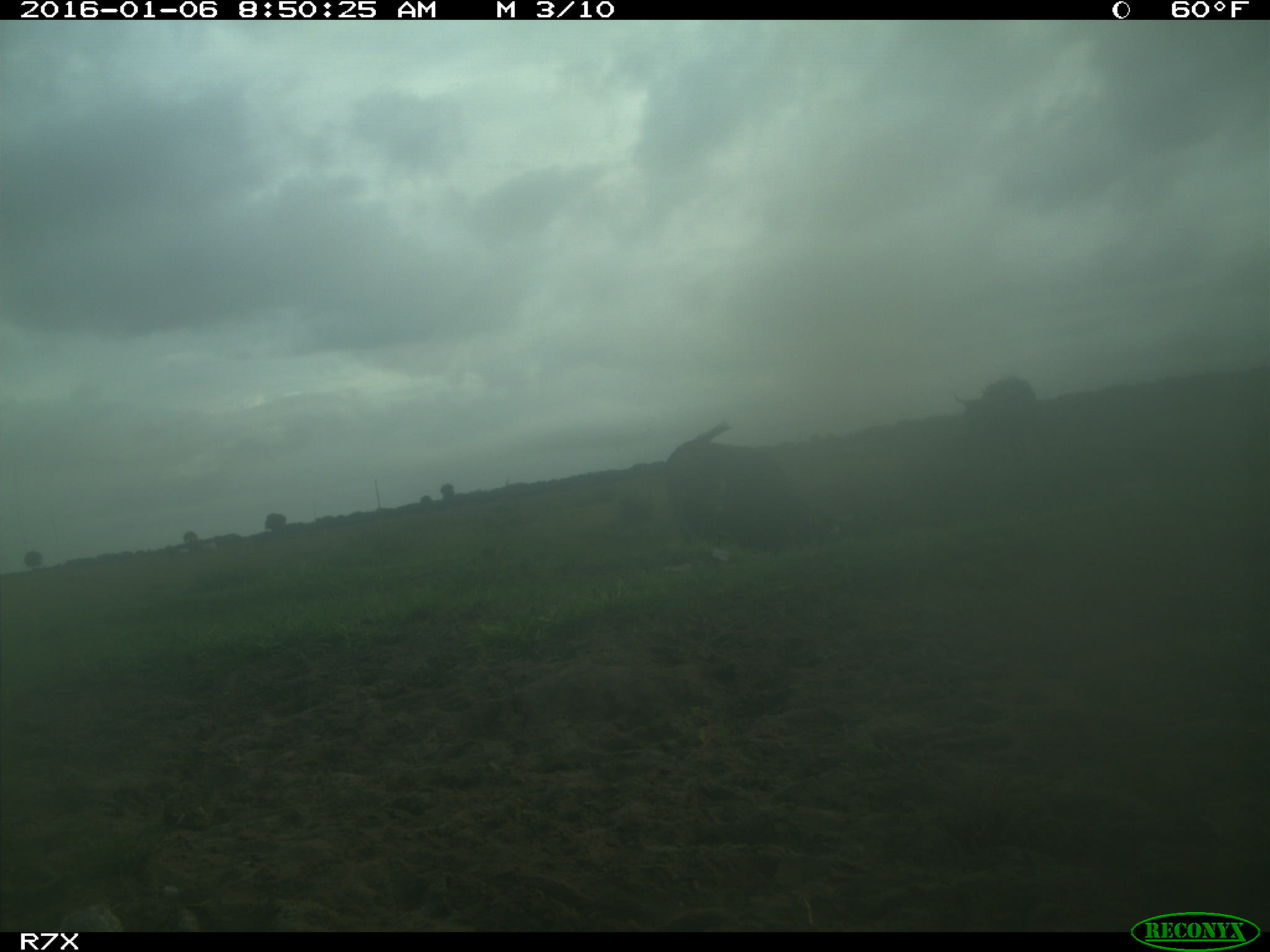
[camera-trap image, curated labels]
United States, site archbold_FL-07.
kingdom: Animalia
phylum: Chordata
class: Mammalia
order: Artiodactyla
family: Bovidae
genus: Bos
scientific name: Bos taurus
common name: domestic cow